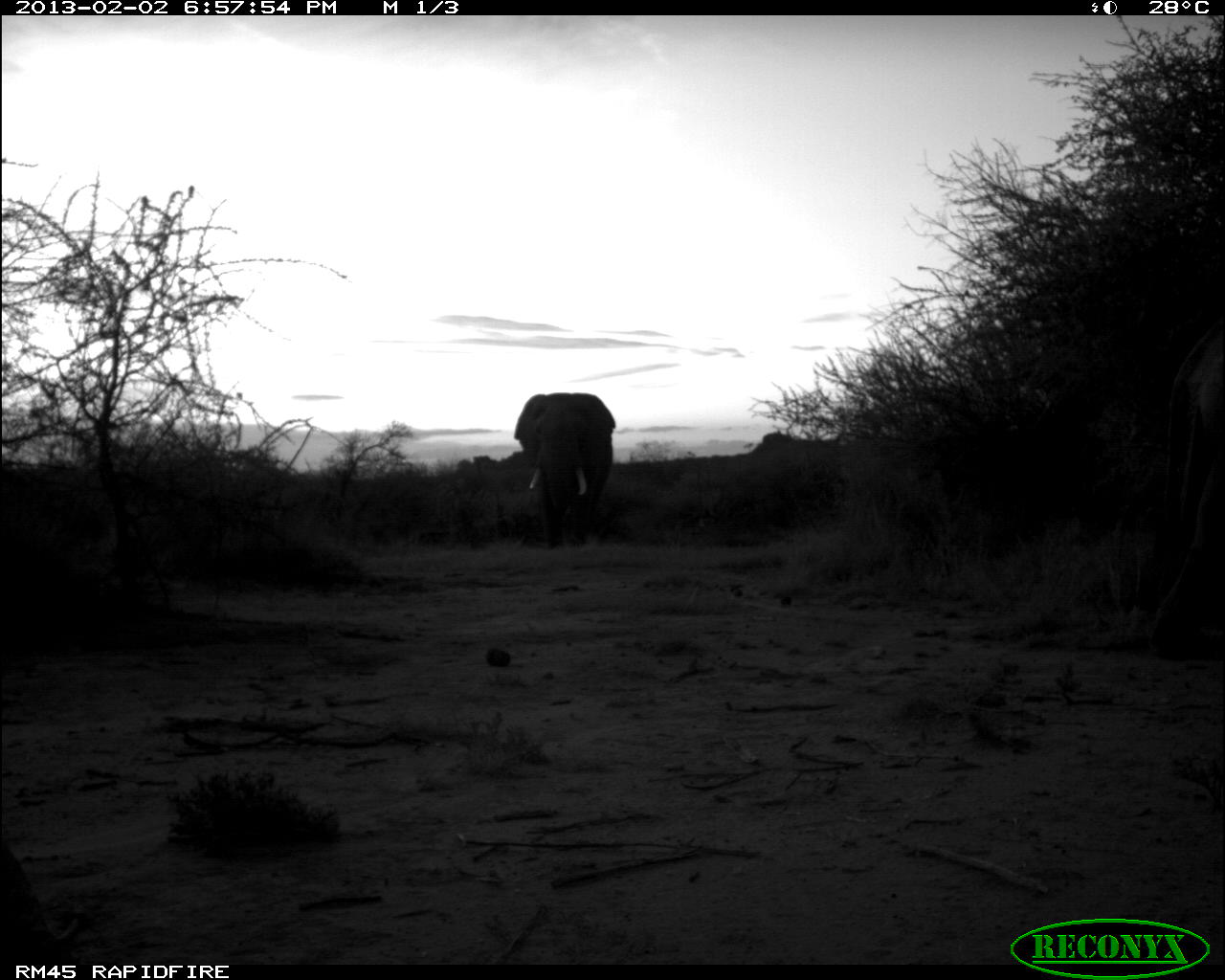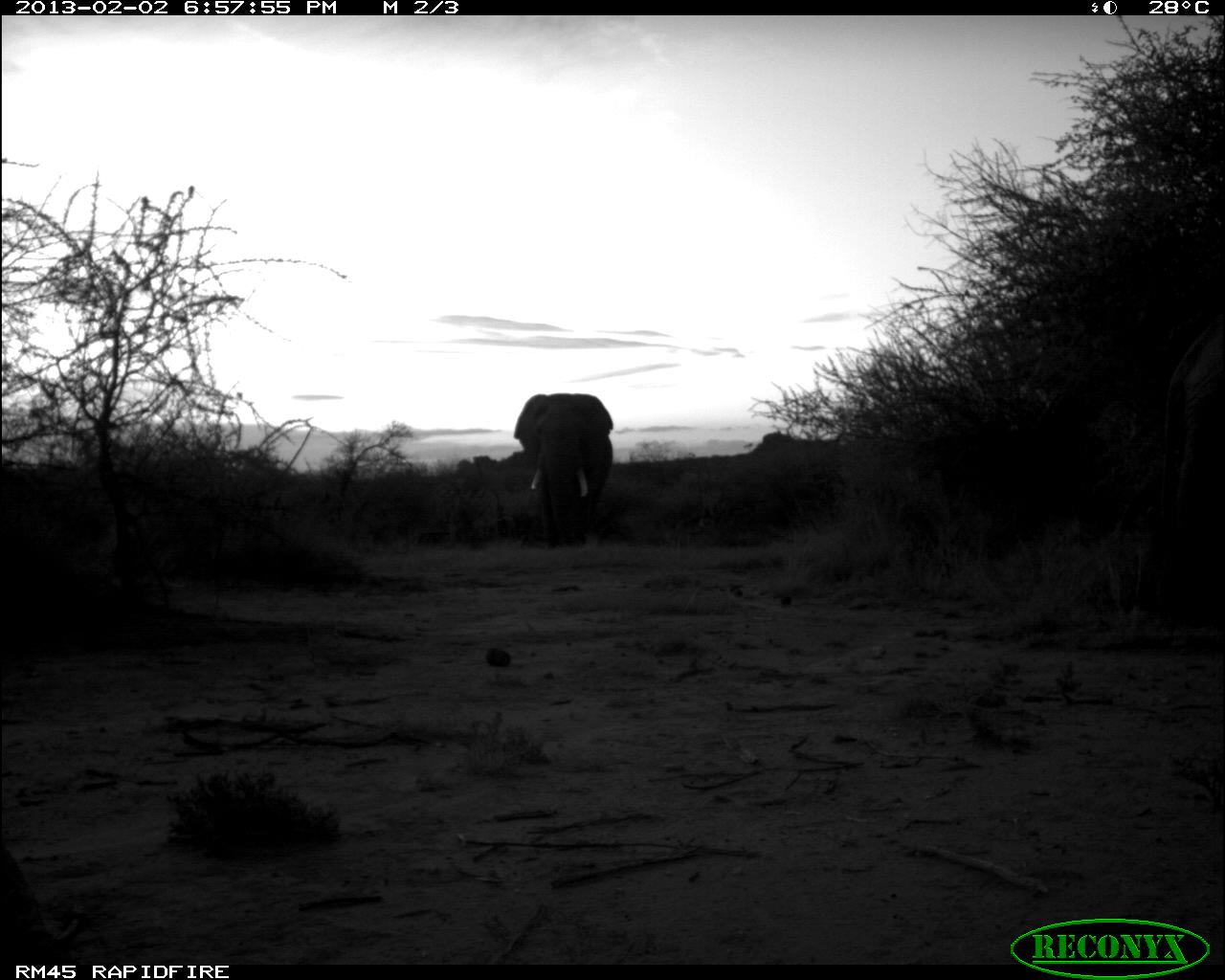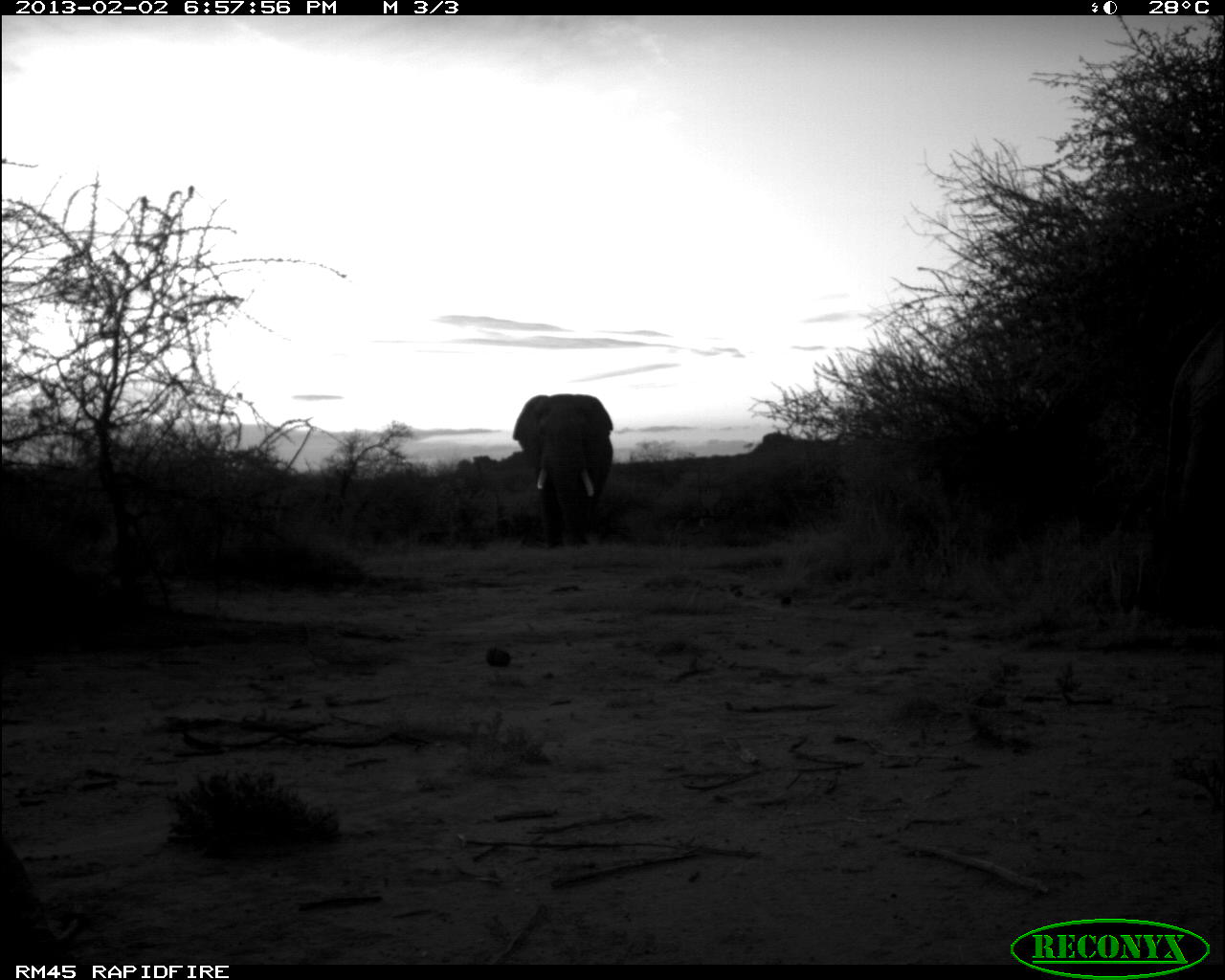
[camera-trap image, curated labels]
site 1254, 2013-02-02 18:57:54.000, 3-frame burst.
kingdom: Animalia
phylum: Chordata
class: Mammalia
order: Proboscidea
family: Elephantidae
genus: Loxodonta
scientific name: Loxodonta africana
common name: african bush elephant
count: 4